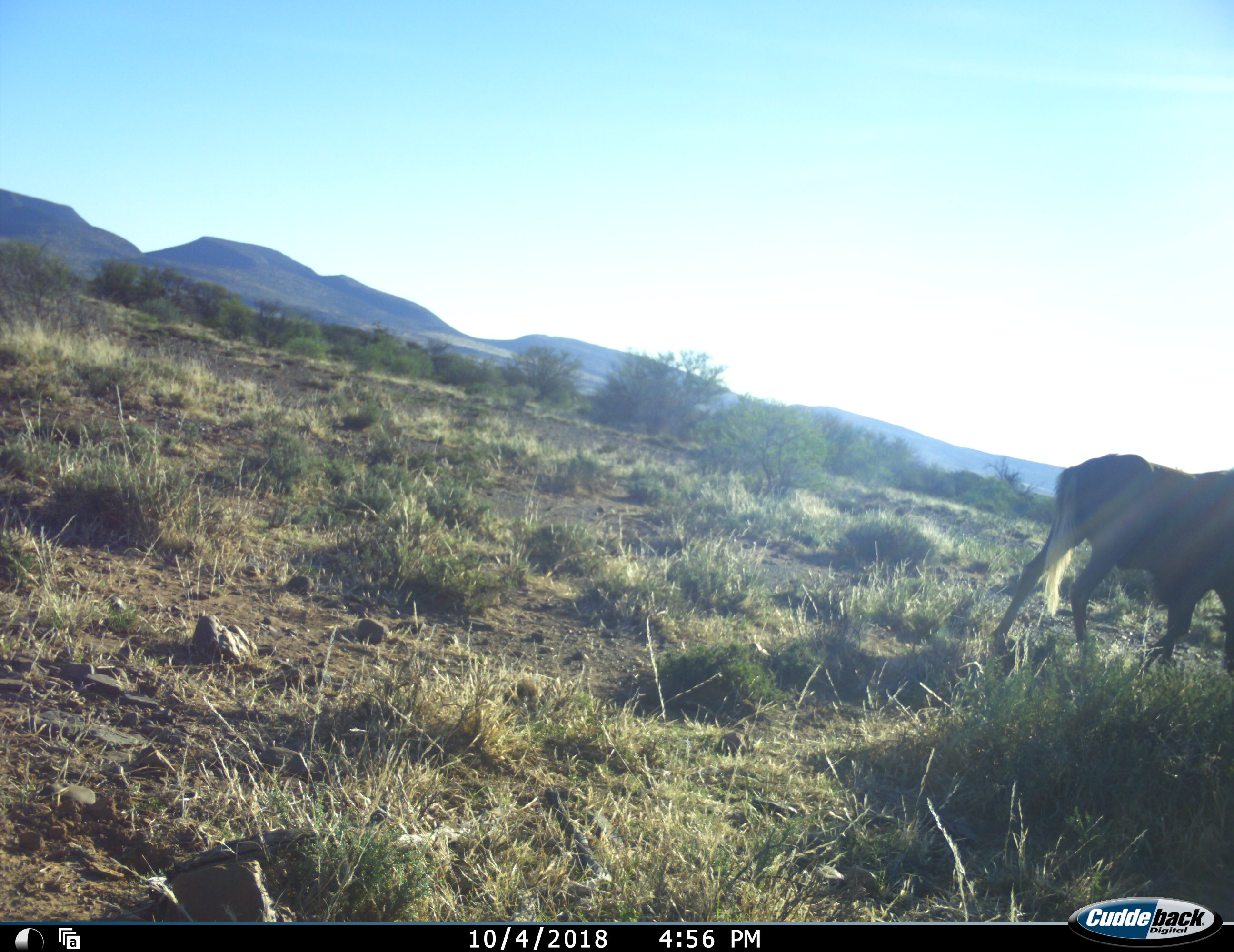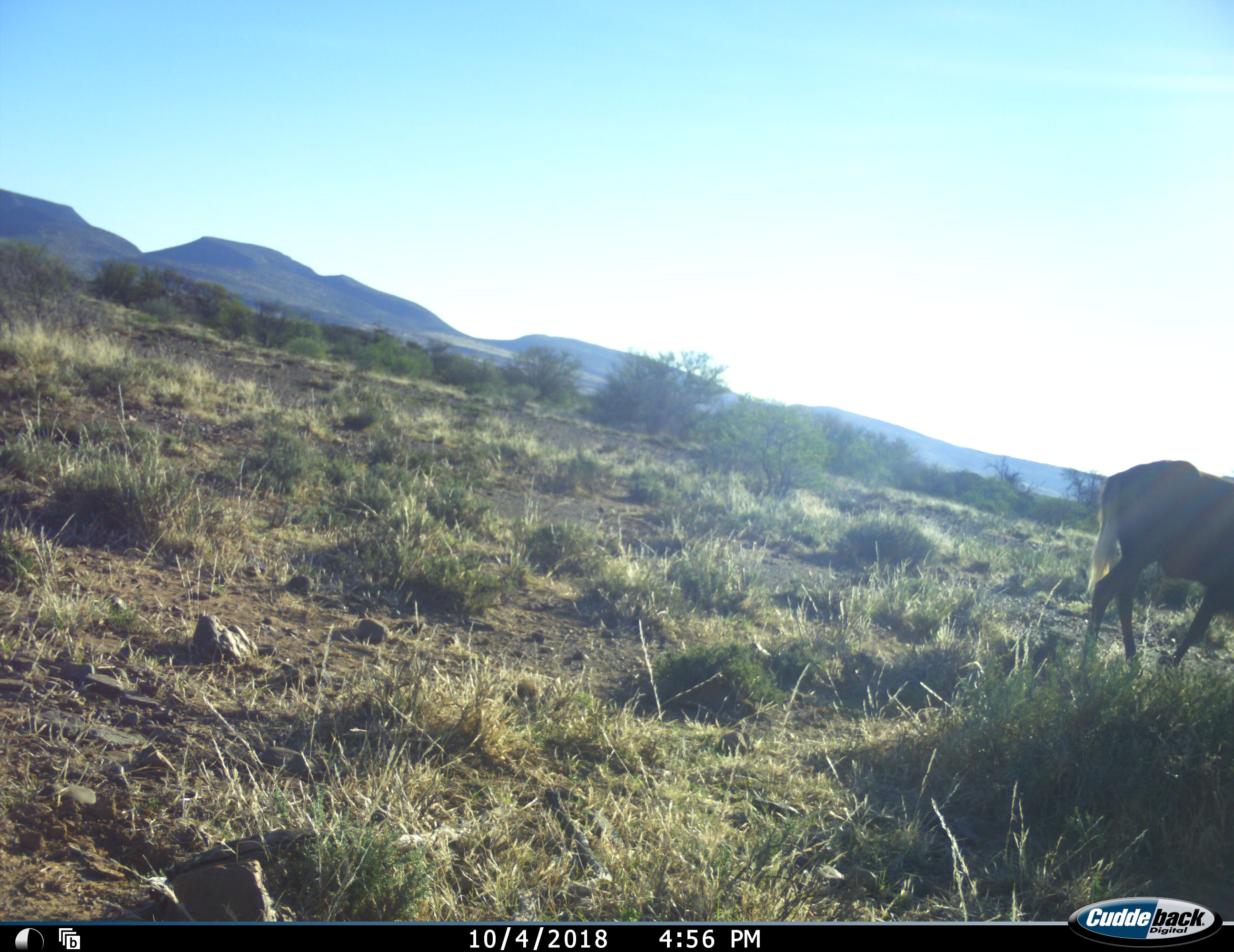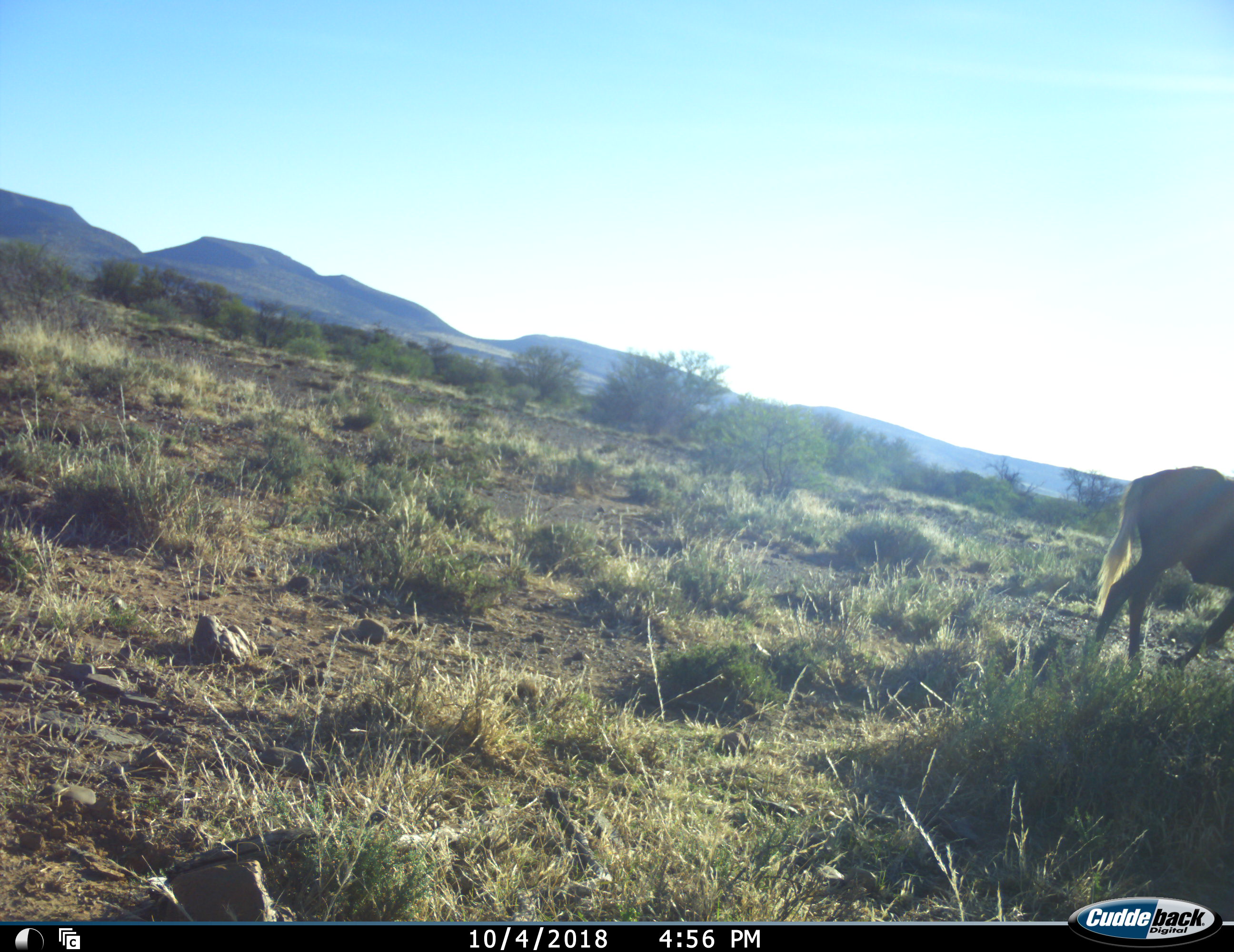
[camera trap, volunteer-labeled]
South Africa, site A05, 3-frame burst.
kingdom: Animalia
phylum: Chordata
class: Mammalia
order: Artiodactyla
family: Bovidae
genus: Connochaetes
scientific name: Connochaetes gnou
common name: black wildebeest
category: wildebeestblack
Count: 1.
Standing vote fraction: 0%.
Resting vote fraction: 0%.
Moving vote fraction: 100%.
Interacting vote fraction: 0%.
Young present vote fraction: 0%.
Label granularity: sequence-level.